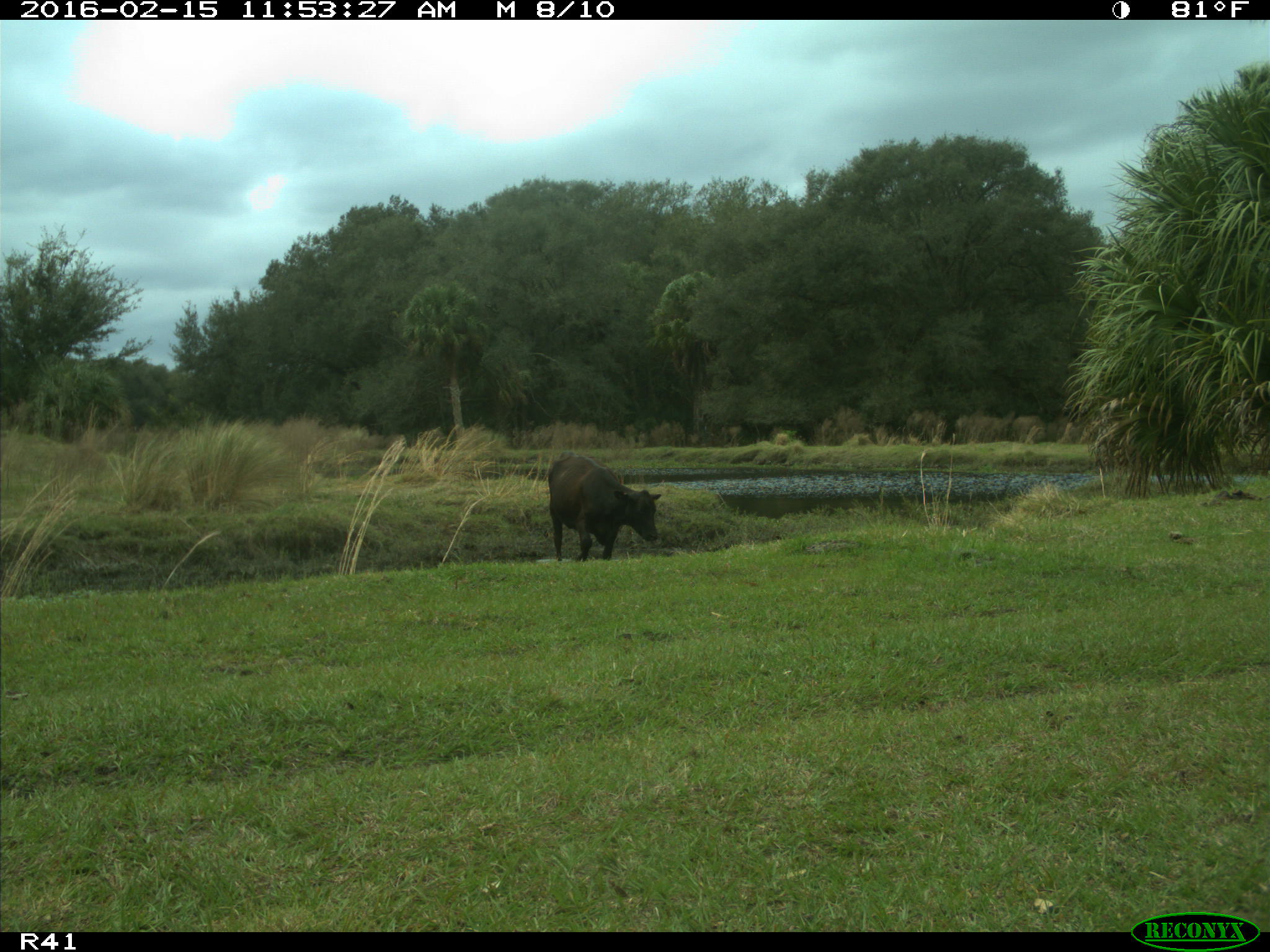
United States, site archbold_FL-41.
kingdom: Animalia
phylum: Chordata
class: Mammalia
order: Artiodactyla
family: Bovidae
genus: Bos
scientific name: Bos taurus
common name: domestic cow